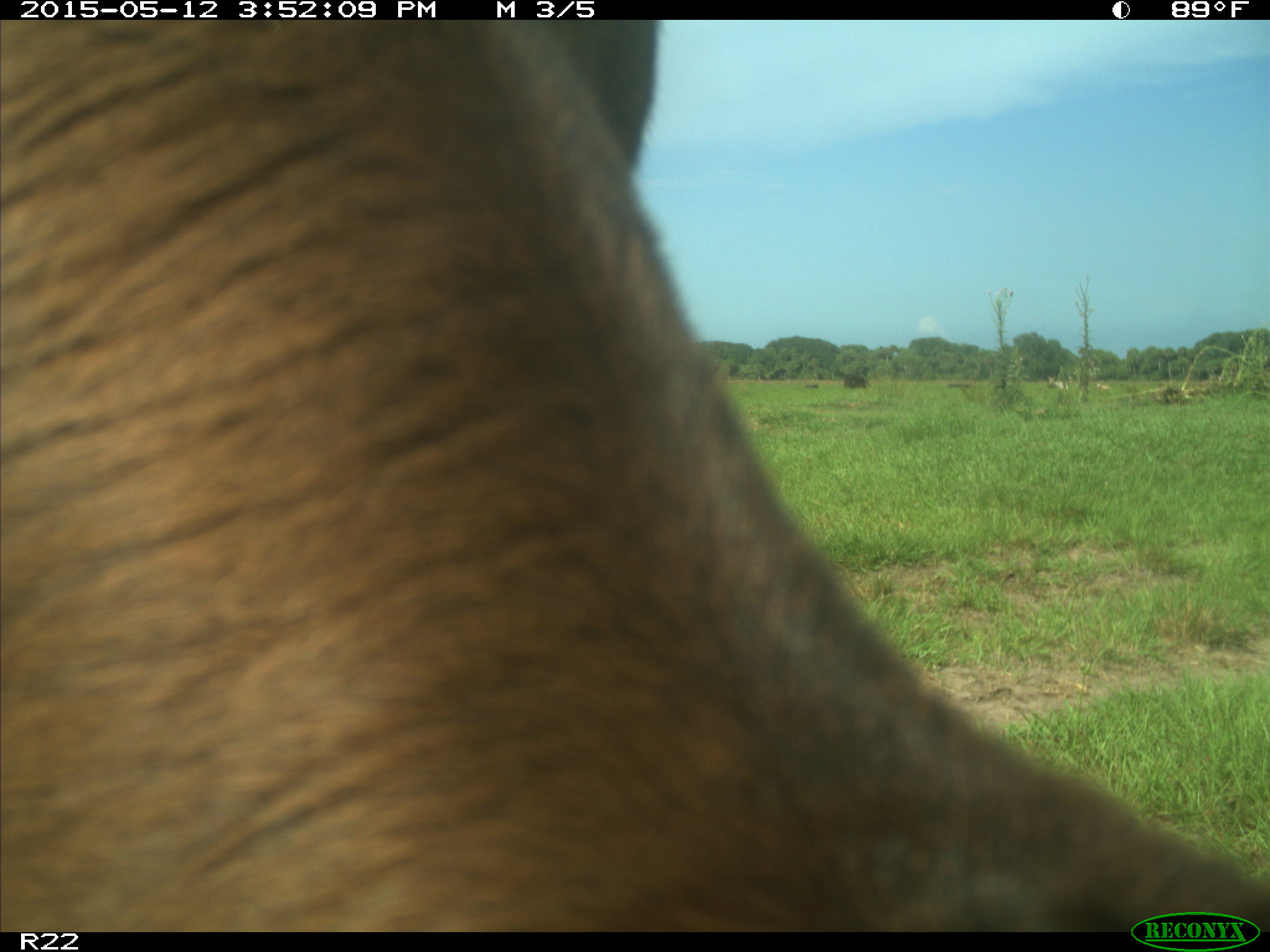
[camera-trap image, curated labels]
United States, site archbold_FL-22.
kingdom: Animalia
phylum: Chordata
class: Mammalia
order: Artiodactyla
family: Bovidae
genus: Bos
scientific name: Bos taurus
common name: domestic cow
Bos taurus (domestic cow).